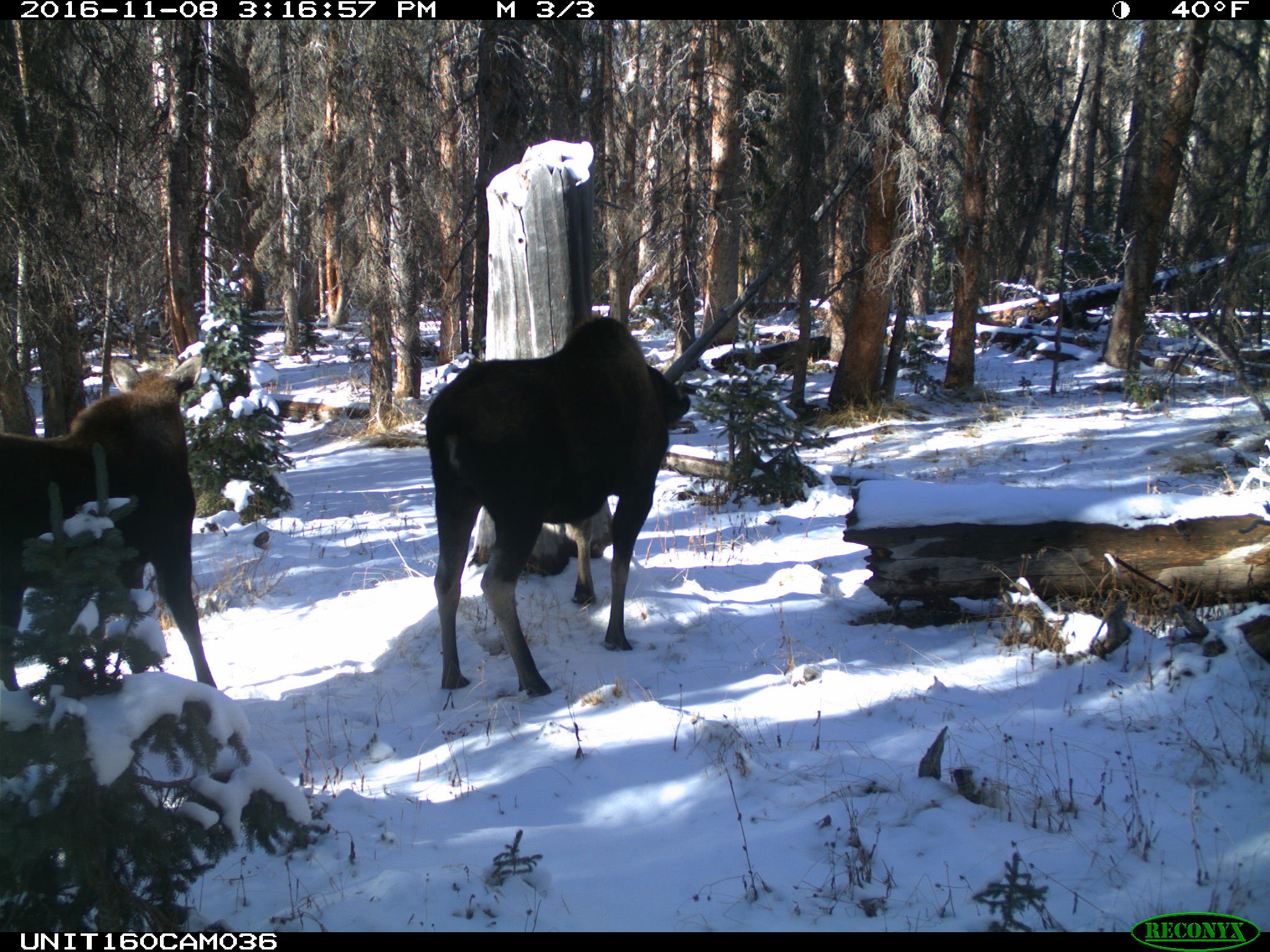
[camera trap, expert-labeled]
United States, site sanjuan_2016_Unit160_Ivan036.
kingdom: Animalia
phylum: Chordata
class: Mammalia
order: Artiodactyla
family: Cervidae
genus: Alces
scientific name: Alces alces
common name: moose